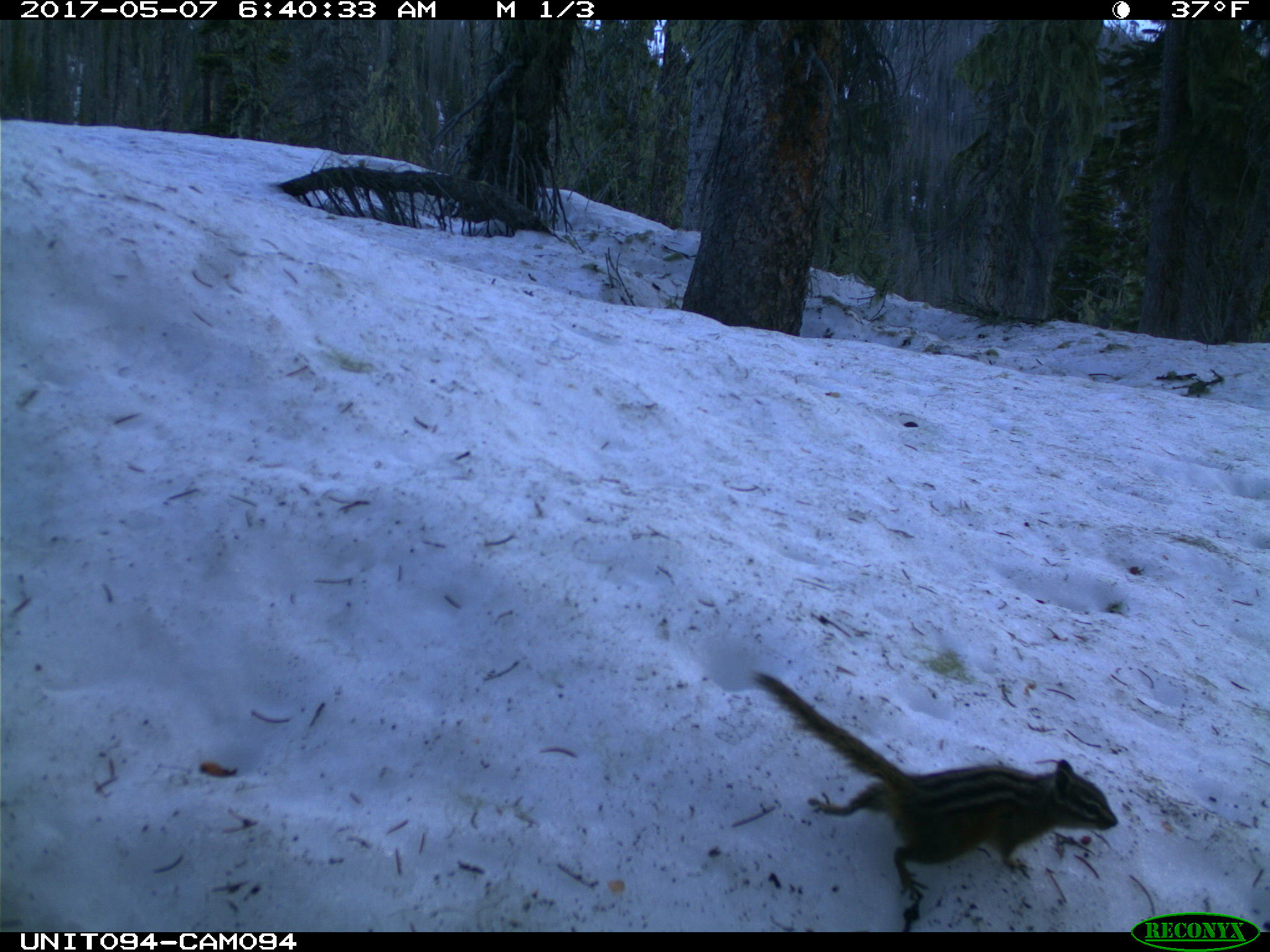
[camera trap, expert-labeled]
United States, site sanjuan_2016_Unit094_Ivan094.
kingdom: Animalia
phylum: Chordata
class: Mammalia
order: Rodentia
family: Sciuridae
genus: Tamias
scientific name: Tamias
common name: chipmunk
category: unidentified chipmunk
Unidentified chipmunk (chipmunk) (Tamias).